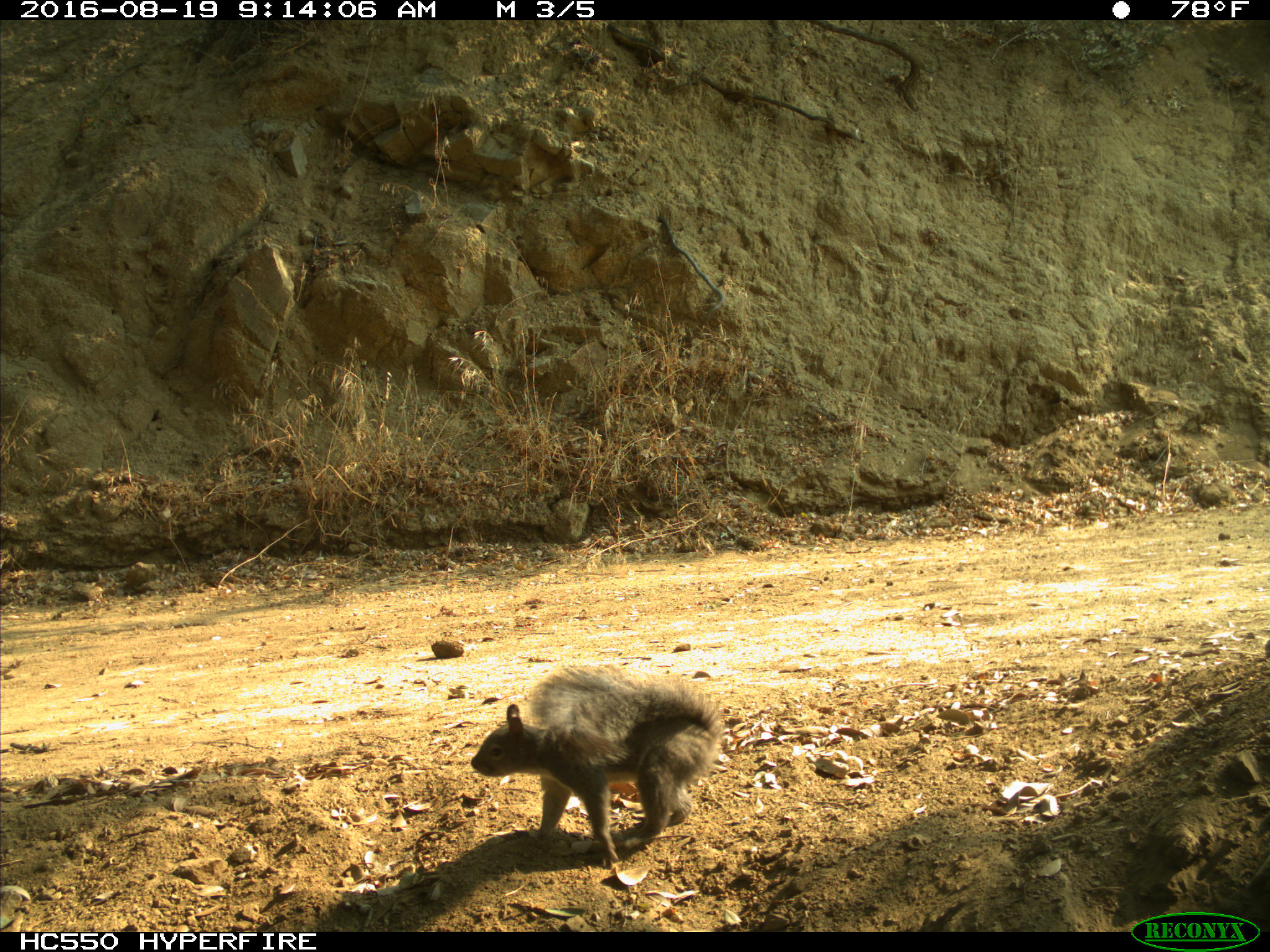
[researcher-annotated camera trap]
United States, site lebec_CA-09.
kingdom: Animalia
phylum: Chordata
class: Mammalia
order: Rodentia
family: Sciuridae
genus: Sciurus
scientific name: Sciurus carolinensis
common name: eastern gray squirrel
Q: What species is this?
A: Sciurus carolinensis (eastern gray squirrel).